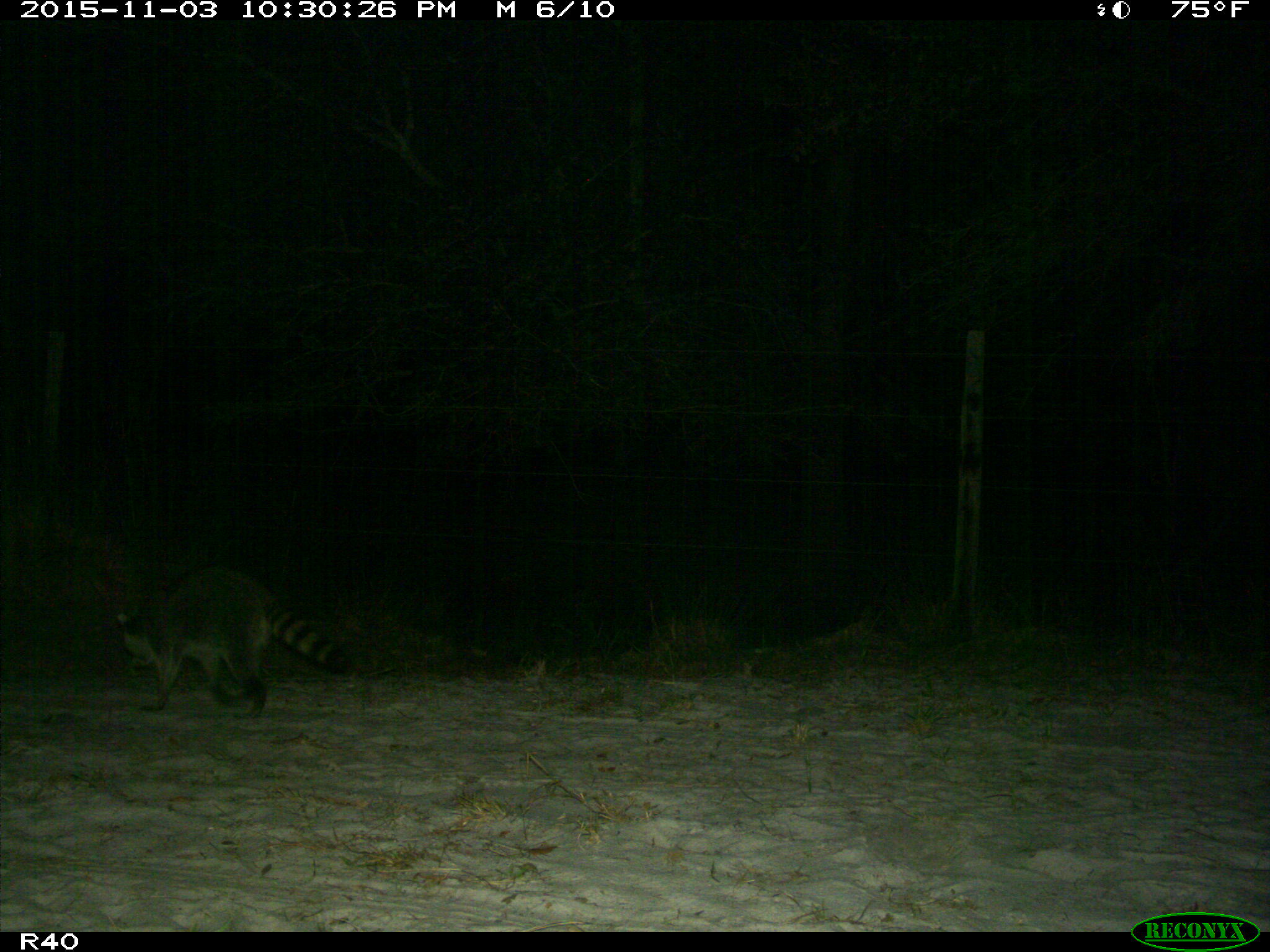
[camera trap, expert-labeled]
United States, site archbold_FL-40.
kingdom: Animalia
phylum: Chordata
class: Mammalia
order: Carnivora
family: Procyonidae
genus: Procyon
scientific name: Procyon lotor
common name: common raccoon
Procyon lotor (common raccoon).